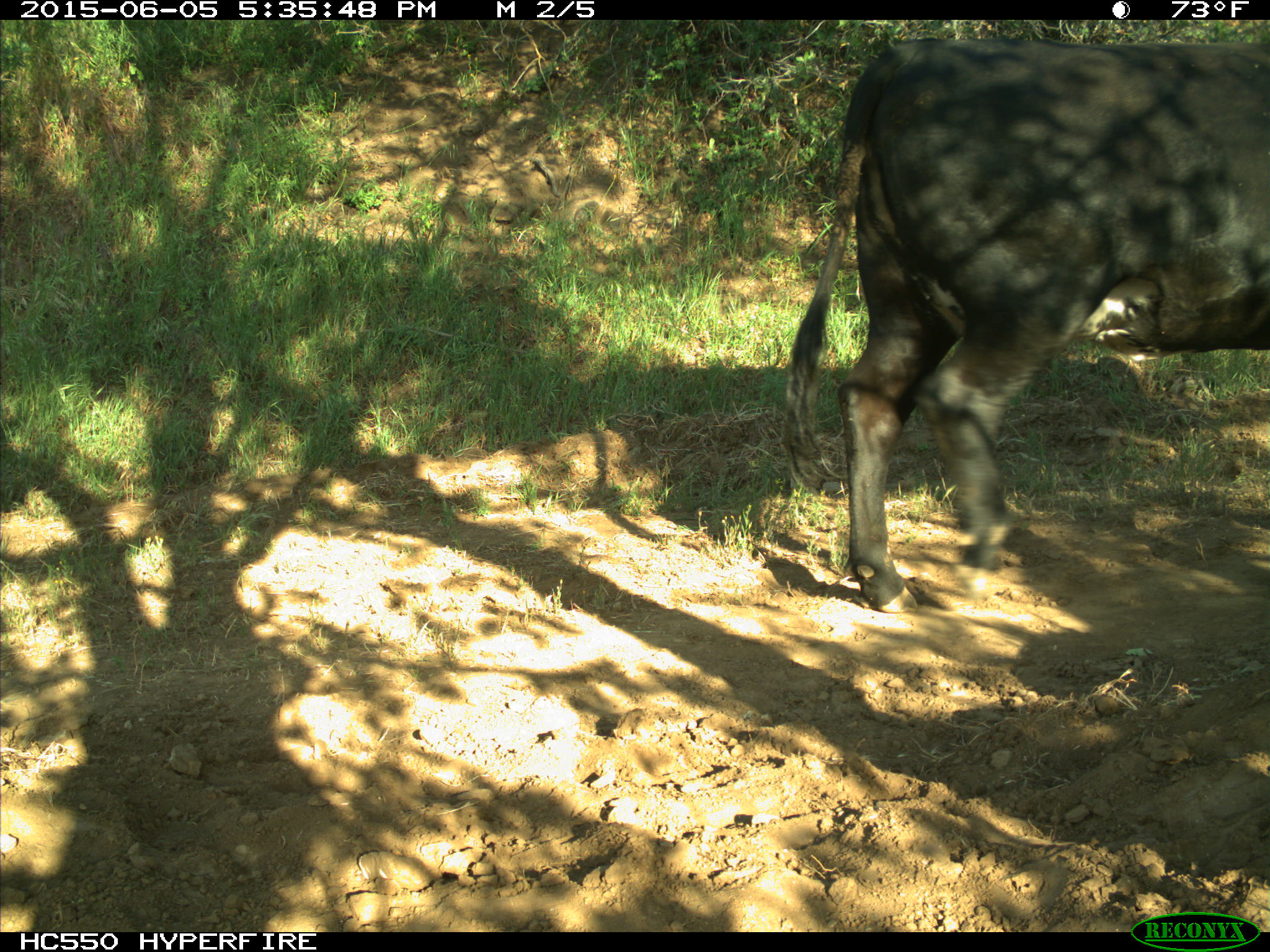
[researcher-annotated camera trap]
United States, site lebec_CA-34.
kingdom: Animalia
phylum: Chordata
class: Mammalia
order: Artiodactyla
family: Bovidae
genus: Bos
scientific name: Bos taurus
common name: domestic cow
Bos taurus (domestic cow).